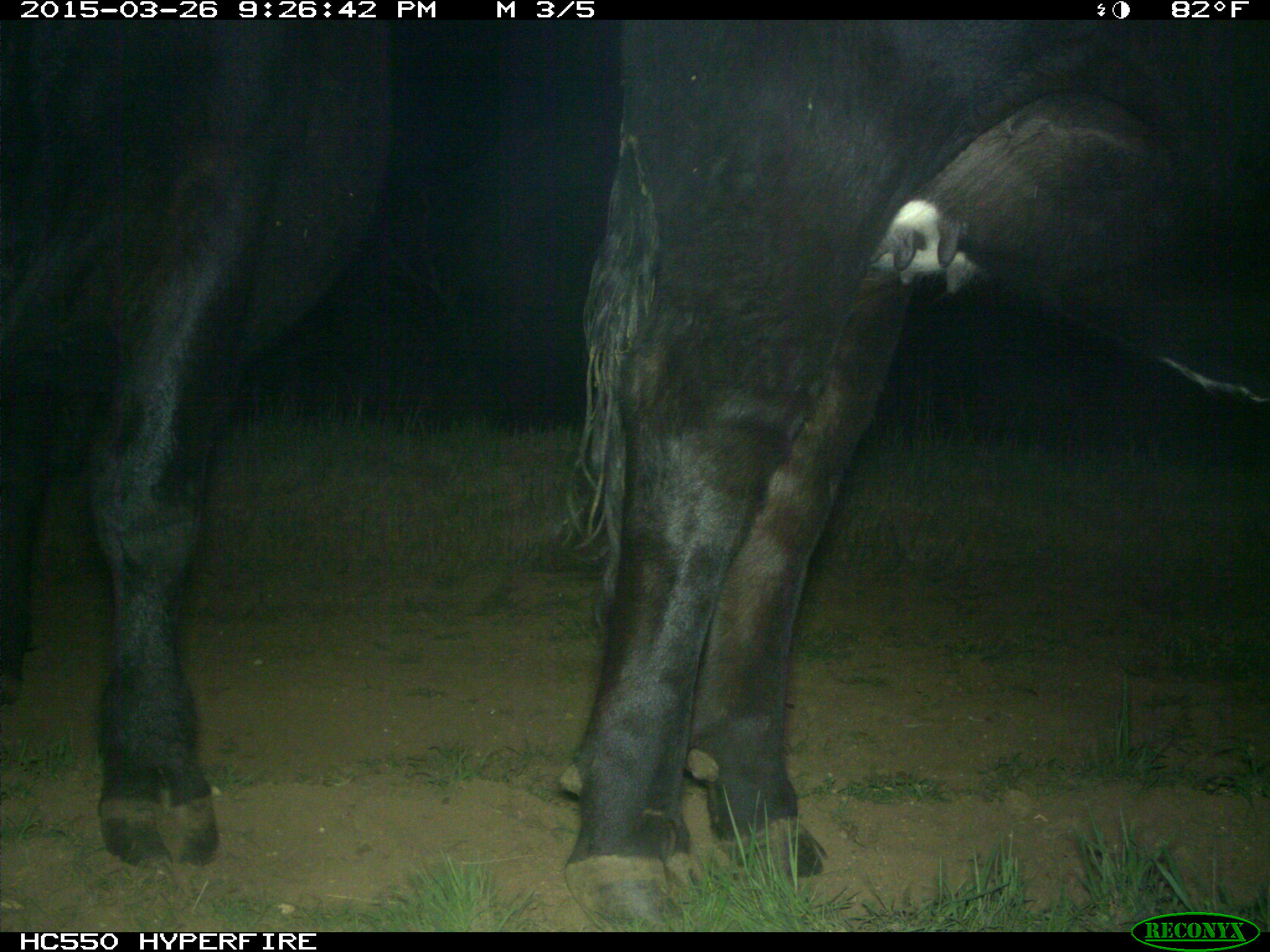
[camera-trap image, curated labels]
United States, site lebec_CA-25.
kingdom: Animalia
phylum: Chordata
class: Mammalia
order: Artiodactyla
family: Bovidae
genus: Bos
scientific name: Bos taurus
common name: domestic cow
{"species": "Bos taurus (domestic cow)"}